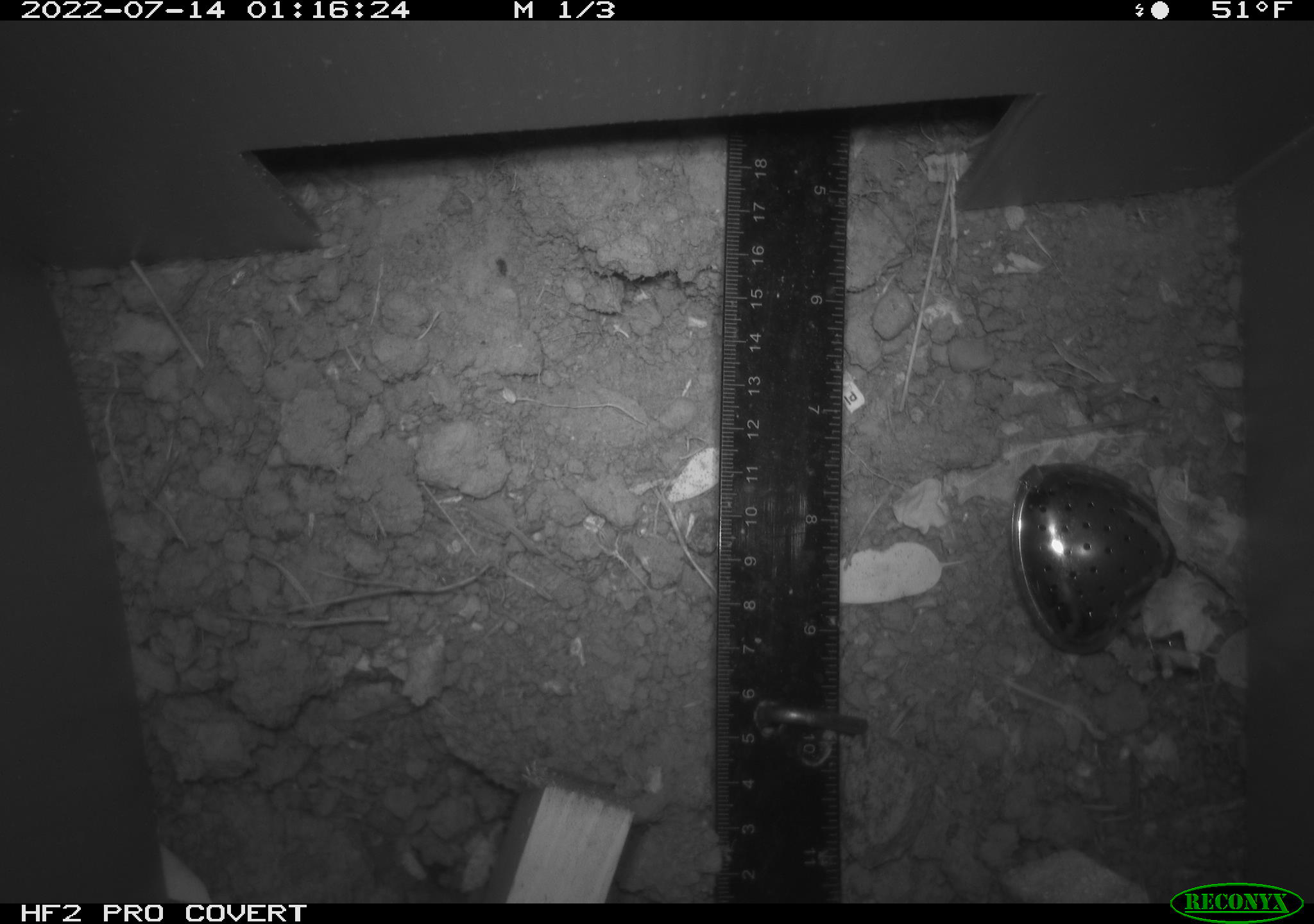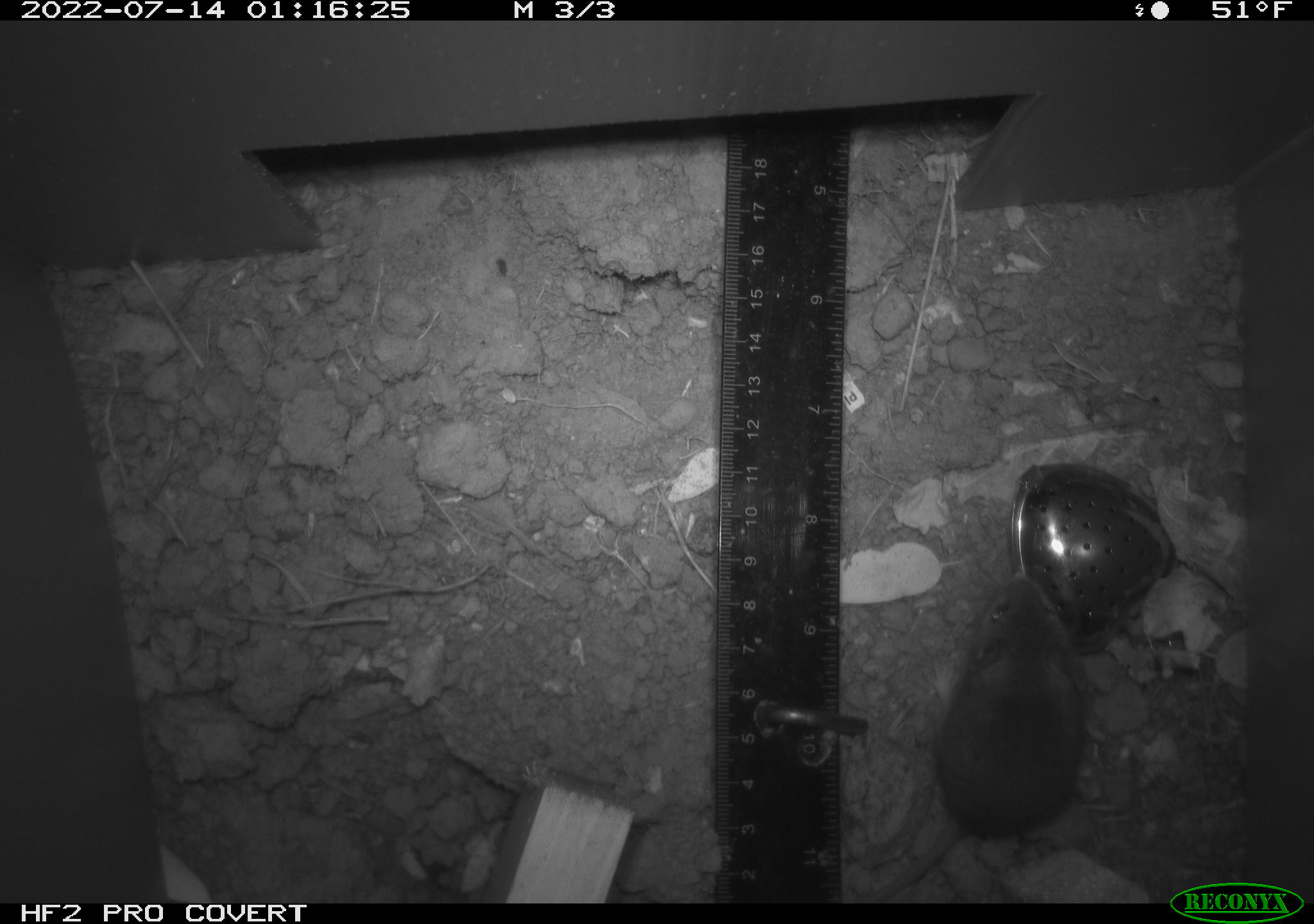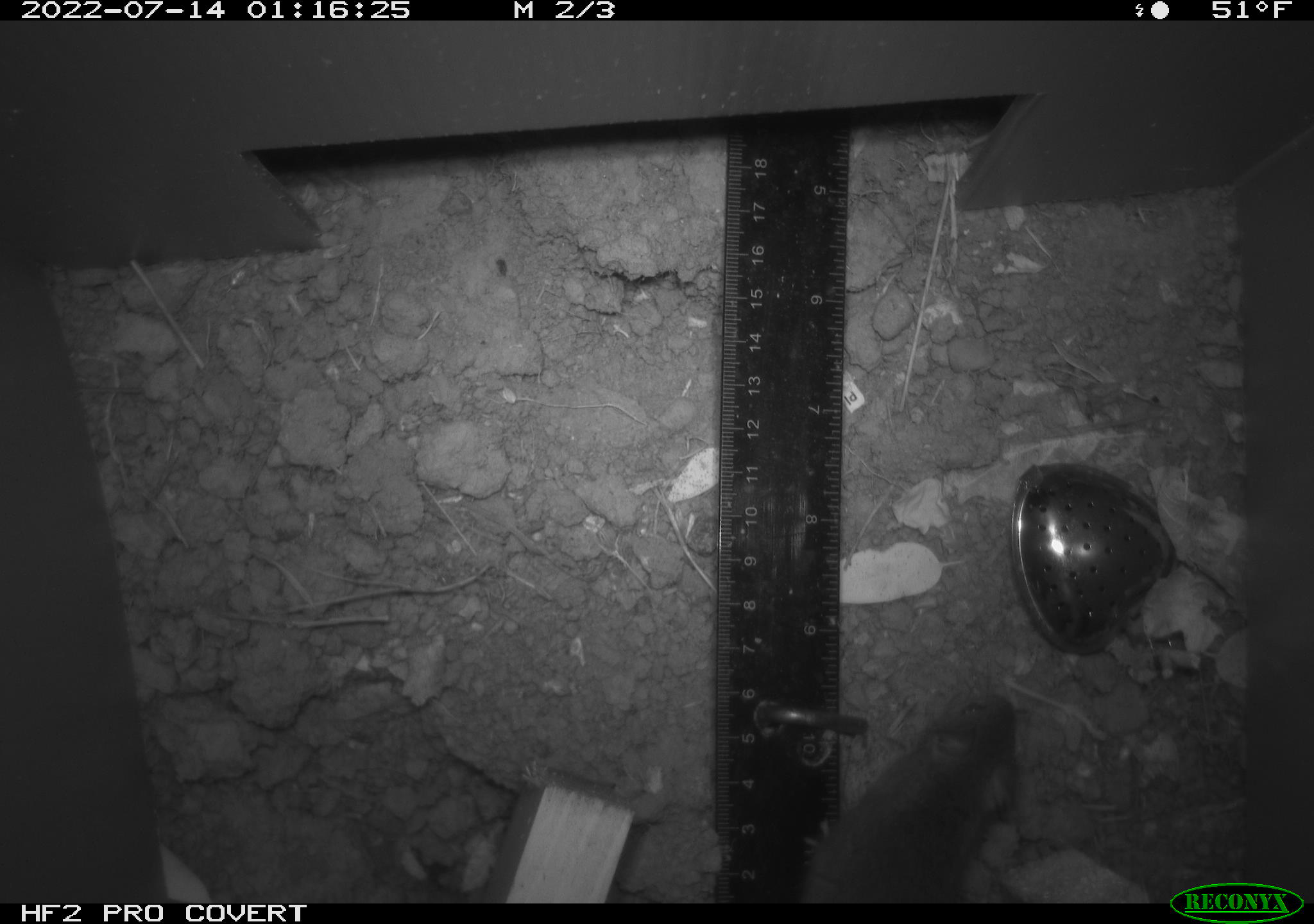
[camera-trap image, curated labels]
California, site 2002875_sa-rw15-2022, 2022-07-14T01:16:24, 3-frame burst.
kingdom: Animalia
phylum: Chordata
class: Mammalia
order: Rodentia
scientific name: Rodentia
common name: mouse species